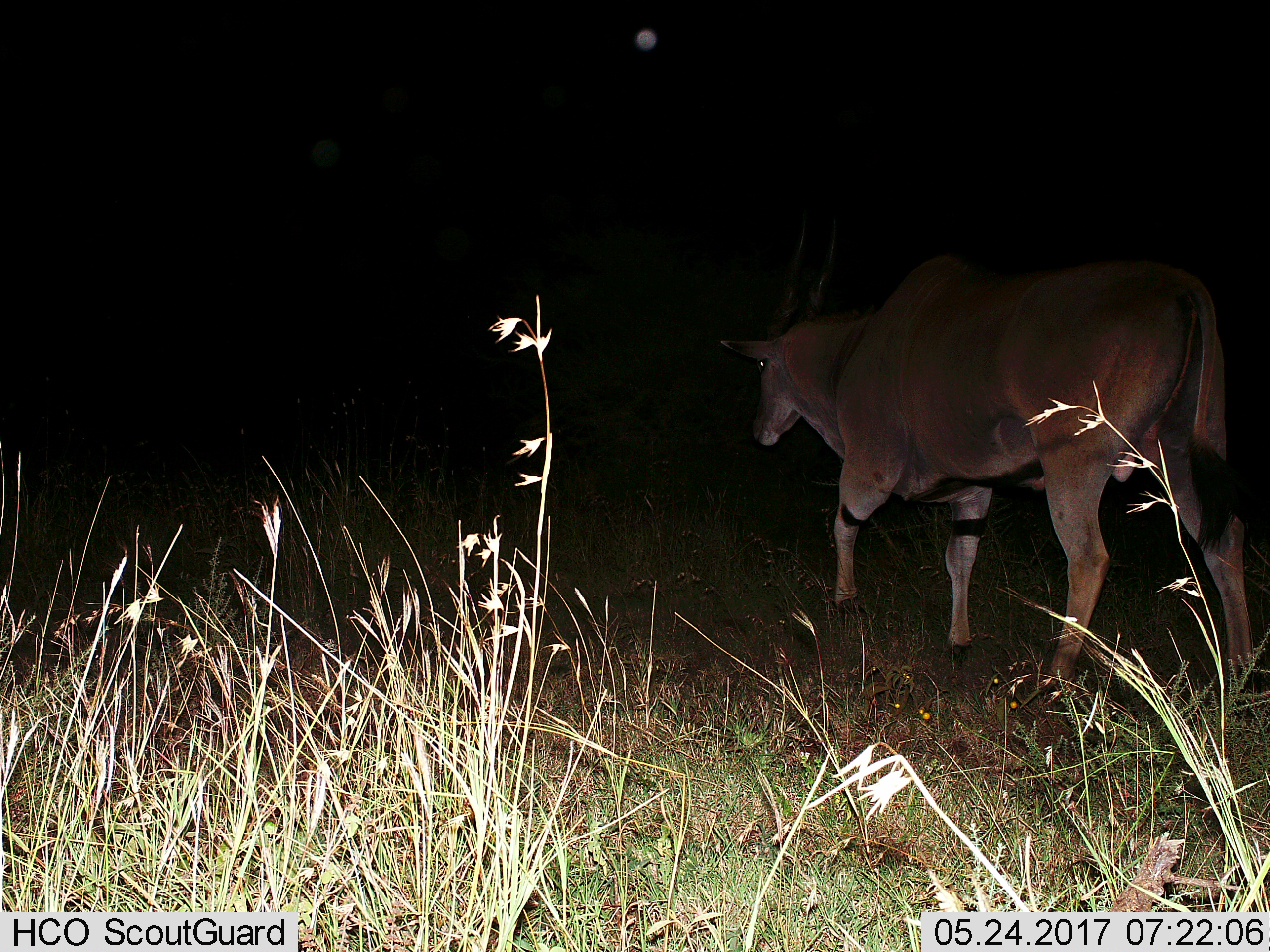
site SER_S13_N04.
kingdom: Animalia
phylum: Chordata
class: Mammalia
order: Artiodactyla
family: Bovidae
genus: Tragelaphus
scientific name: Tragelaphus oryx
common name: eland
Eland (Tragelaphus oryx), count 1. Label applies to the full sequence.